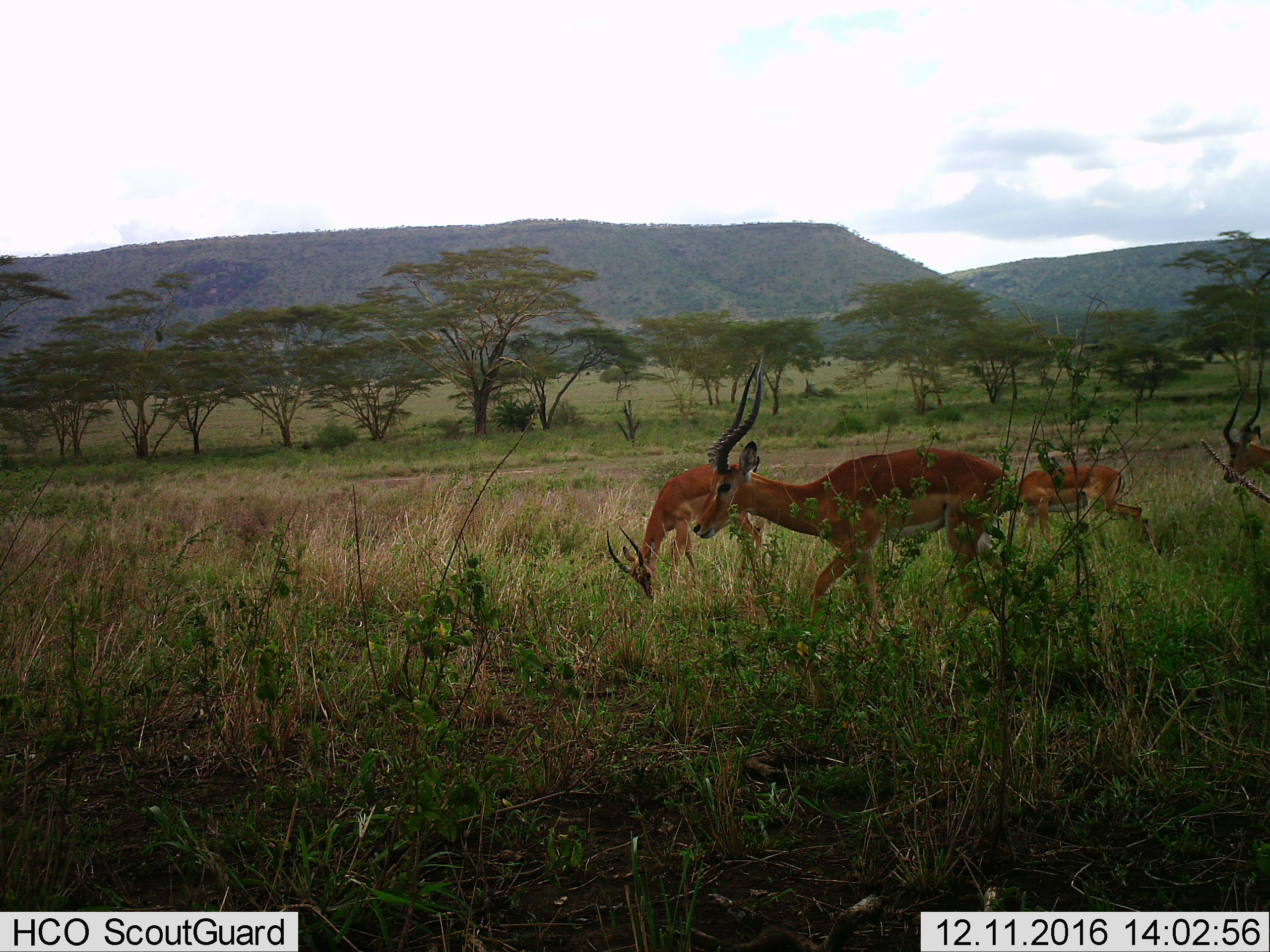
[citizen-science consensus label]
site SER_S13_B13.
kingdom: Animalia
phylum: Chordata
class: Mammalia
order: Artiodactyla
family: Bovidae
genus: Aepyceros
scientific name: Aepyceros melampus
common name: impala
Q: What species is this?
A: Impala (Aepyceros melampus).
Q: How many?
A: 4.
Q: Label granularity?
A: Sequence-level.